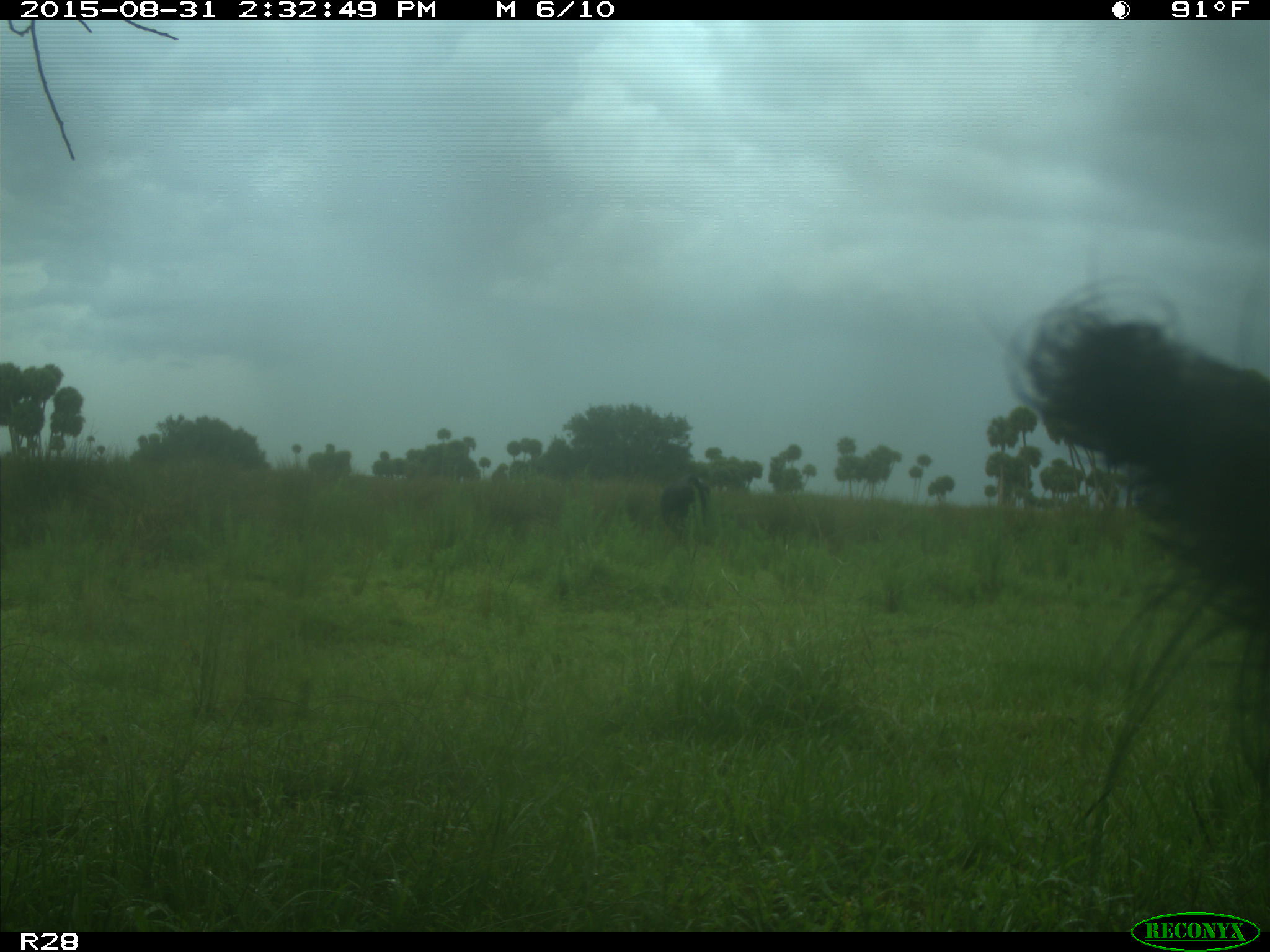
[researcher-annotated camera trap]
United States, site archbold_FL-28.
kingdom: Animalia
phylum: Chordata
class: Mammalia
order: Artiodactyla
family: Bovidae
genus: Bos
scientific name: Bos taurus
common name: domestic cow